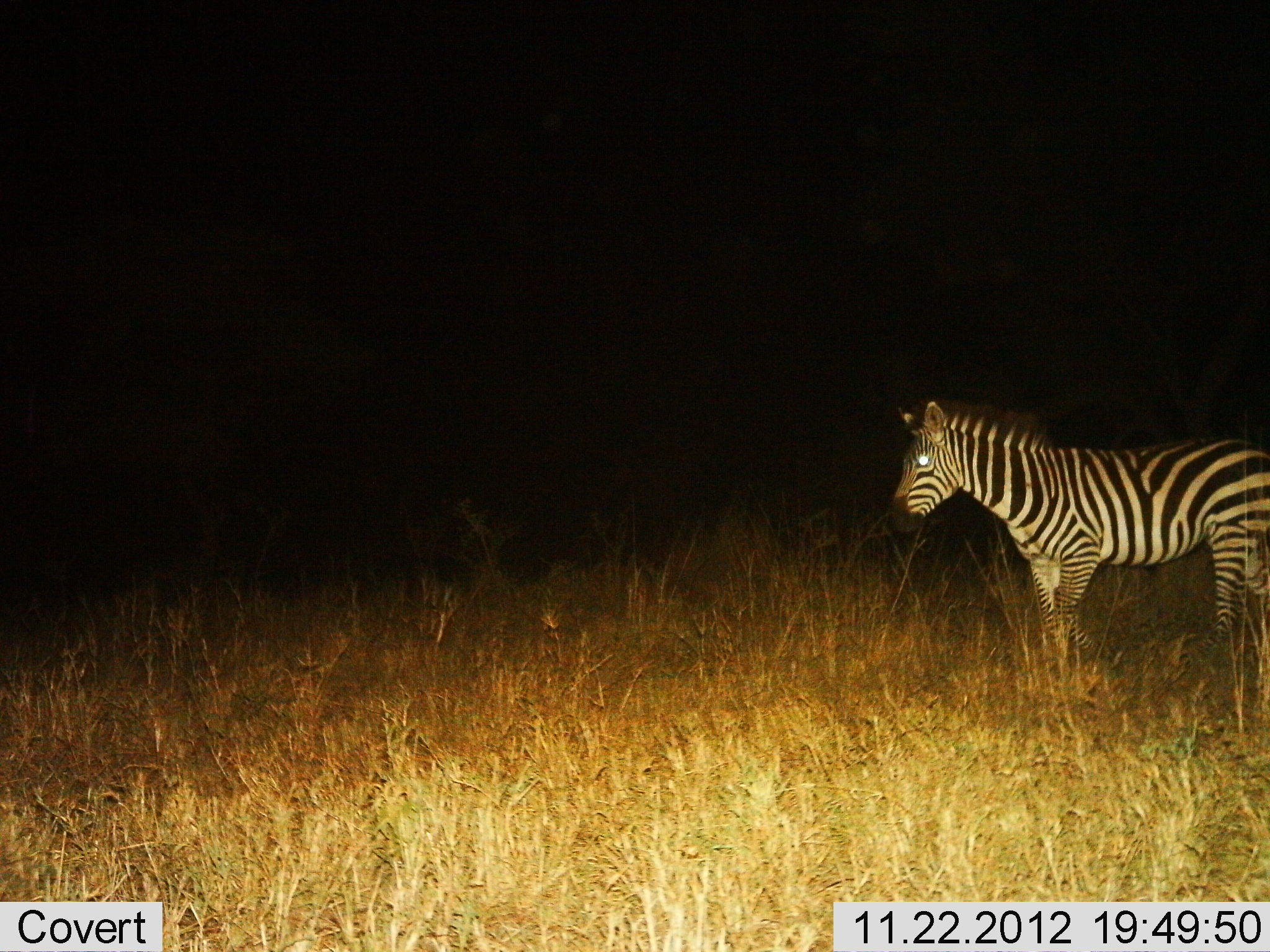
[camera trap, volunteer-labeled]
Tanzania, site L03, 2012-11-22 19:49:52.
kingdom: Animalia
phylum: Chordata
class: Mammalia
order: Perissodactyla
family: Equidae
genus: Equus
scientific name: Equus quagga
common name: plains zebra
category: zebra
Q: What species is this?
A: Zebra (plains zebra) (Equus quagga).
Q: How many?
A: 1.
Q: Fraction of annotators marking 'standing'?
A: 90%.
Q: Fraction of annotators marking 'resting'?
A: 0%.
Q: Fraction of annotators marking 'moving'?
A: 10%.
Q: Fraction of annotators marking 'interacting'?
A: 0%.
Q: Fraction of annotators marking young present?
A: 0%.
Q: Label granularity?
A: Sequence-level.